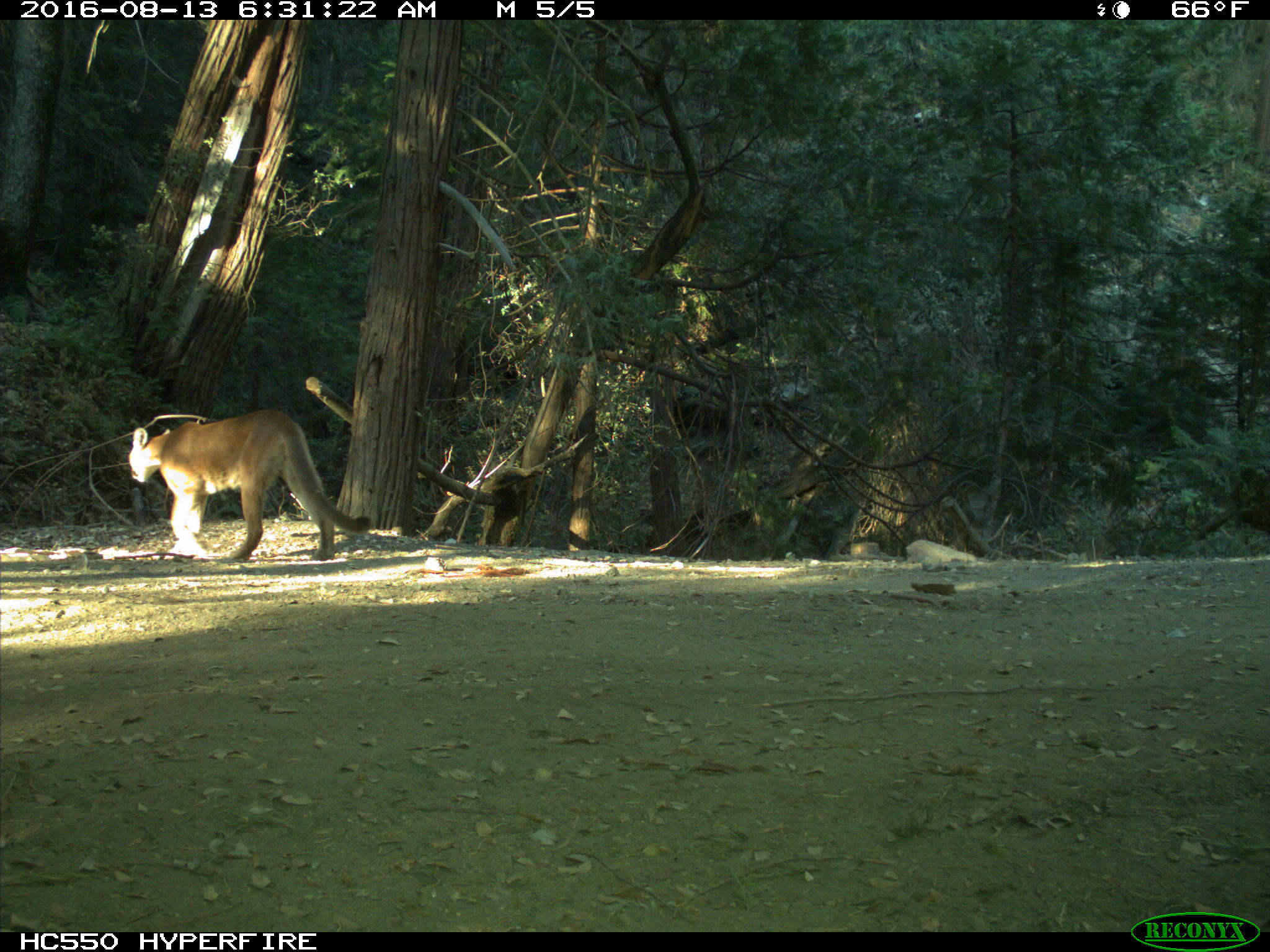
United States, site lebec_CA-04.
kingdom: Animalia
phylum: Chordata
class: Mammalia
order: Carnivora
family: Felidae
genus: Puma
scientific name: Puma concolor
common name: mountain lion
Puma concolor (mountain lion).